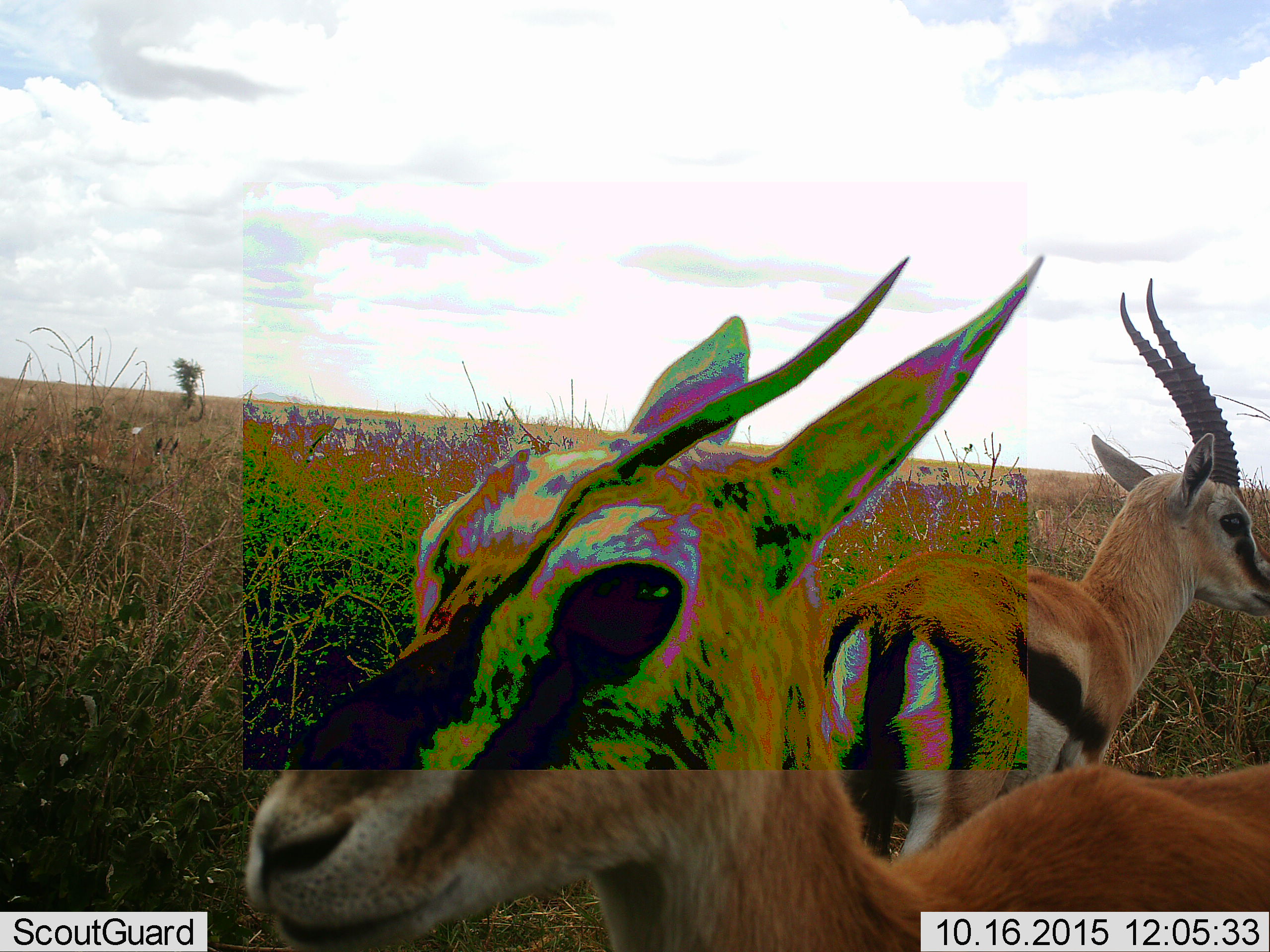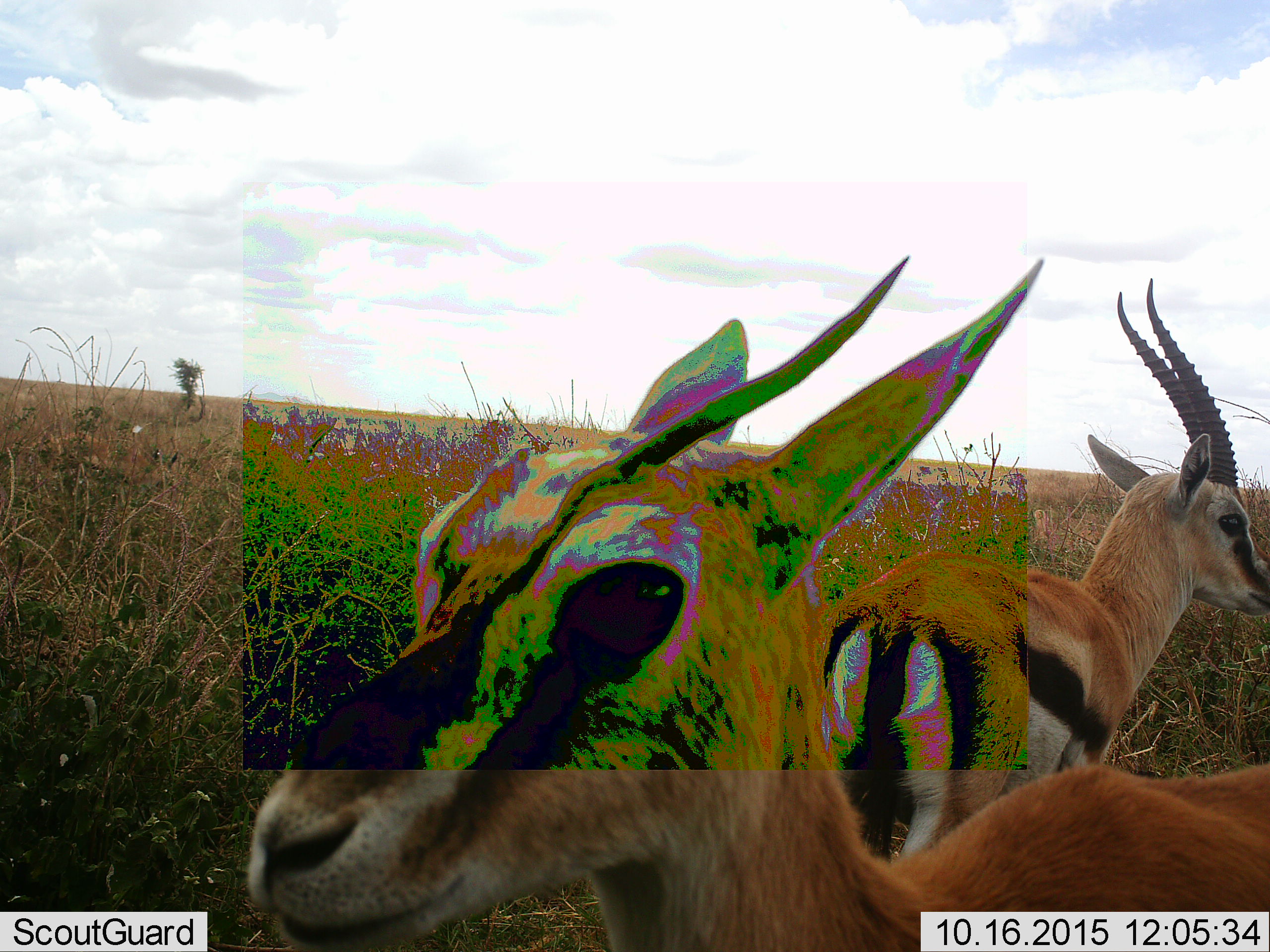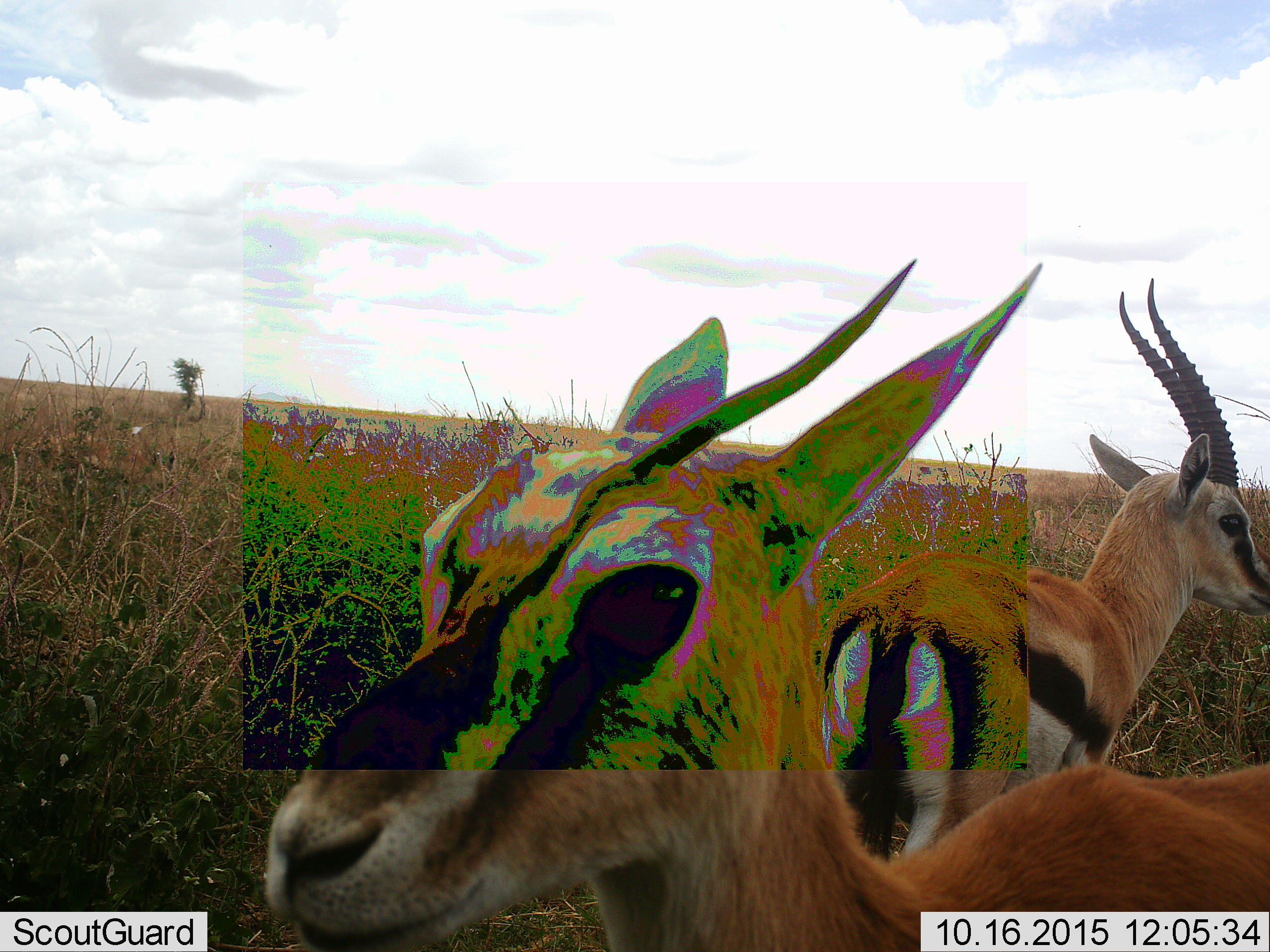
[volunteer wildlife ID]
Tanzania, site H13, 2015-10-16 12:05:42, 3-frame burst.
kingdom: Animalia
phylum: Chordata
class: Mammalia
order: Artiodactyla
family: Bovidae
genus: Eudorcas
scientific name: Eudorcas thomsonii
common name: thomson's gazelle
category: gazellethomsons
Gazellethomsons (thomson's gazelle) (Eudorcas thomsonii), count 2. Behavior (volunteer vote fractions): standing 100%, resting 0%, moving 0%, interacting 10%. Young present (vote fraction): 10%. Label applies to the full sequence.